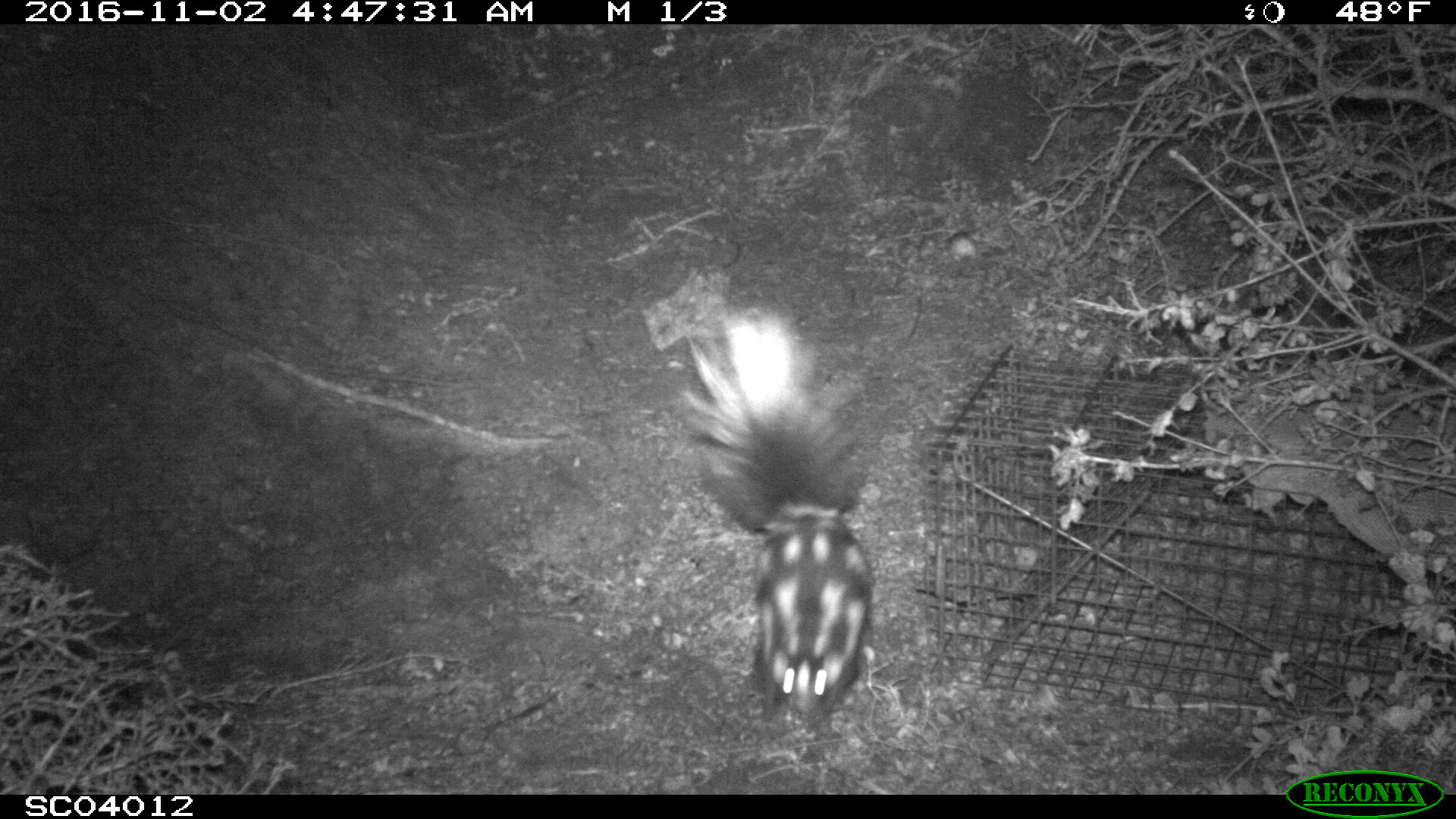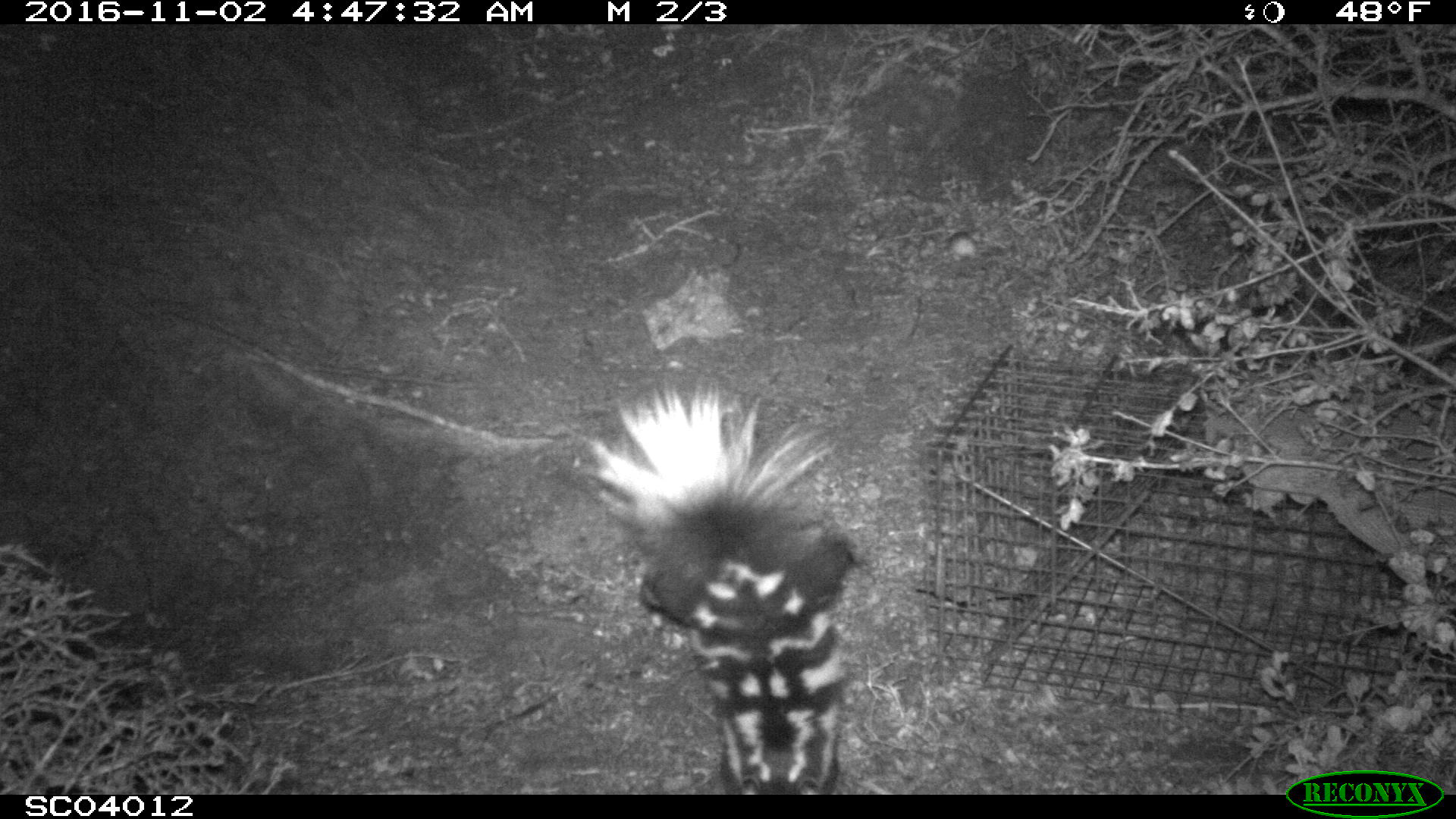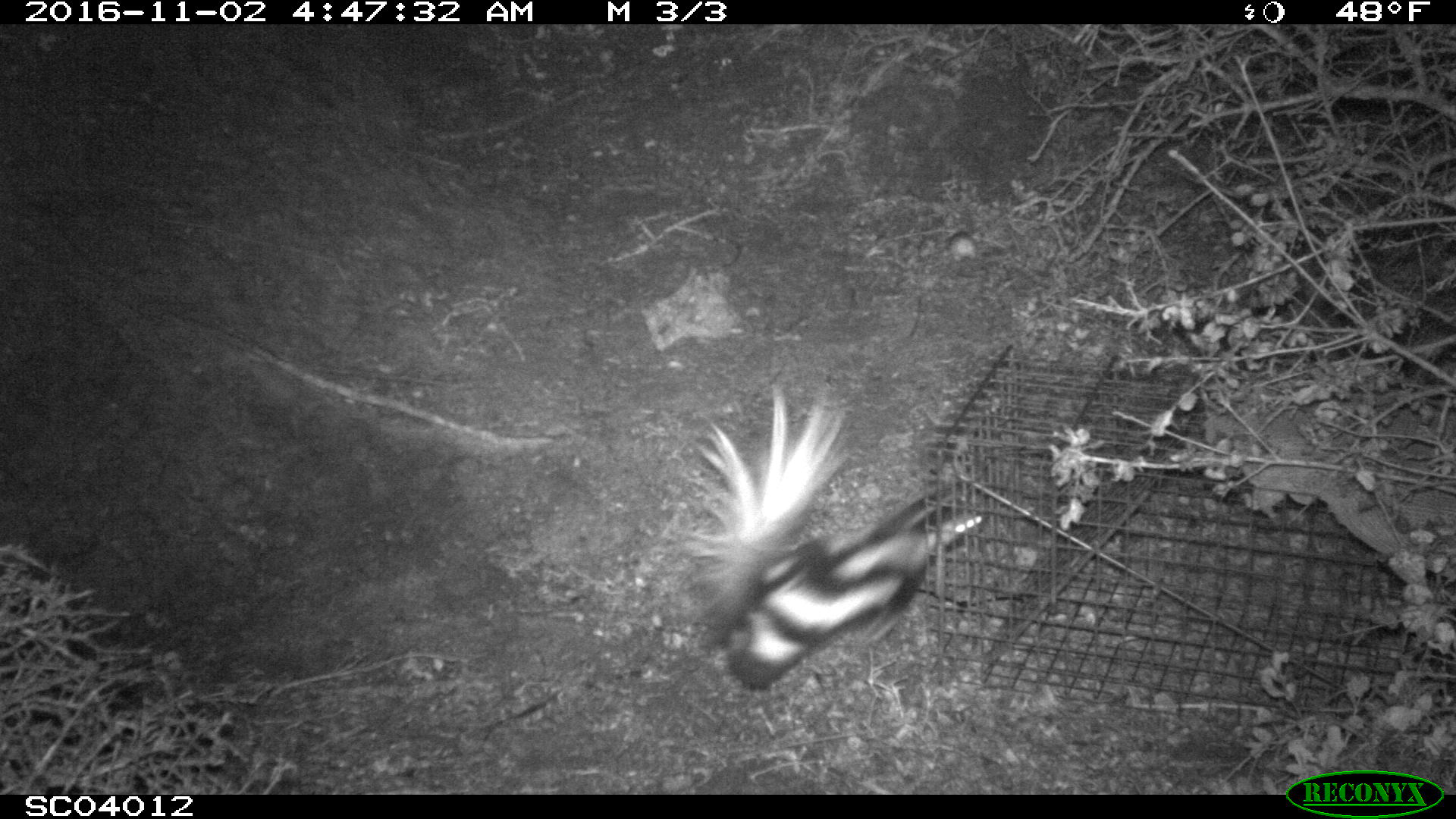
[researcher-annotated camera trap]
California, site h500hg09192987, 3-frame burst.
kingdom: Animalia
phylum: Chordata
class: Mammalia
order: Carnivora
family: Mephitidae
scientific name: Mephitidae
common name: skunk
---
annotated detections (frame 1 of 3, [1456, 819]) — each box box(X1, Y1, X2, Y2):
skunk: box(679, 308, 872, 716)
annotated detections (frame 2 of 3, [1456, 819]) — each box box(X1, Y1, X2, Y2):
skunk: box(575, 385, 851, 794)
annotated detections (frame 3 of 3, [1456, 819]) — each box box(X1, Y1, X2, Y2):
skunk: box(676, 381, 989, 692)